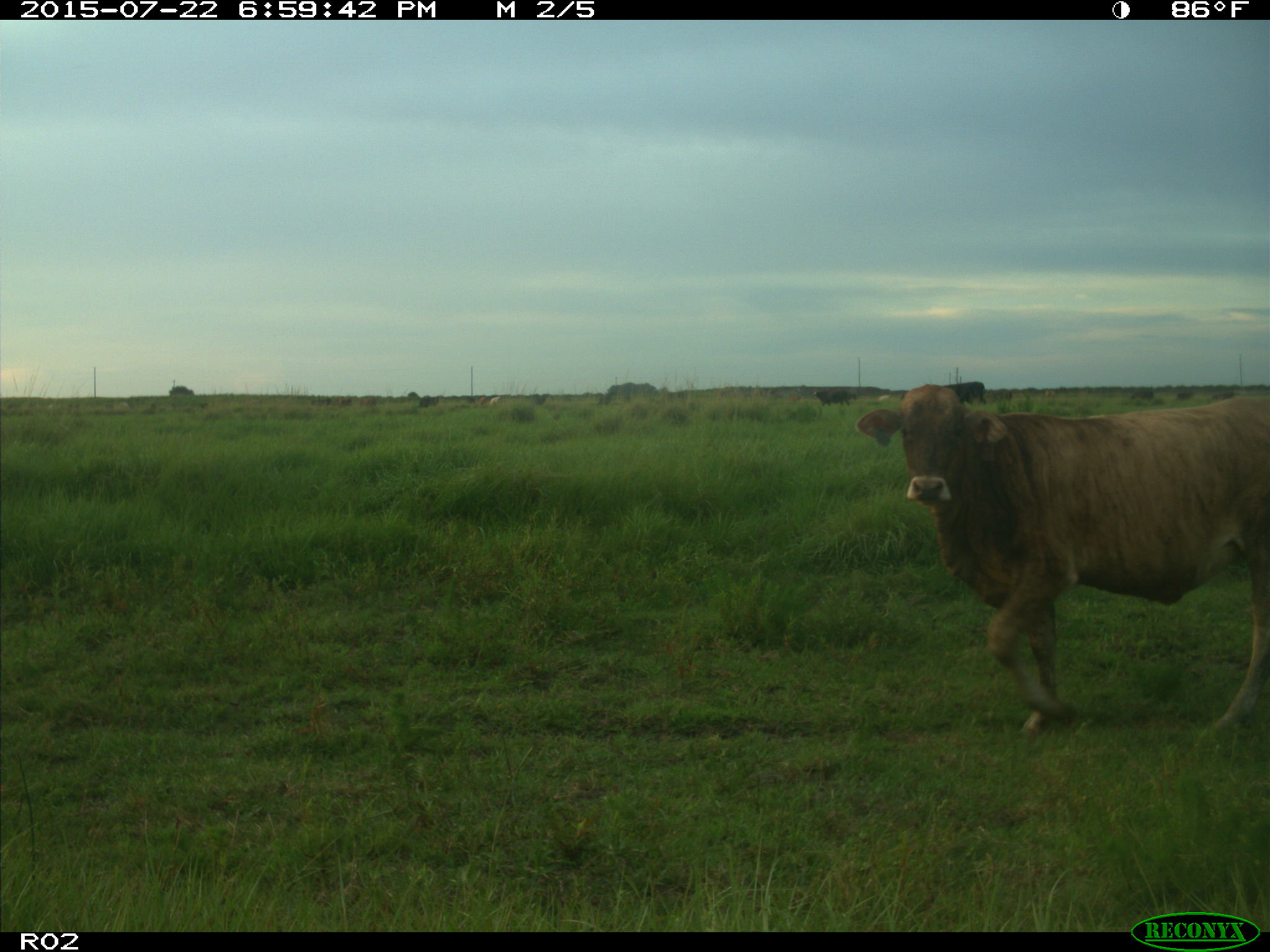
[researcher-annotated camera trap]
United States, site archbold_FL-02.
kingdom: Animalia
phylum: Chordata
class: Mammalia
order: Artiodactyla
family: Bovidae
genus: Bos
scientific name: Bos taurus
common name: domestic cow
Bos taurus (domestic cow).